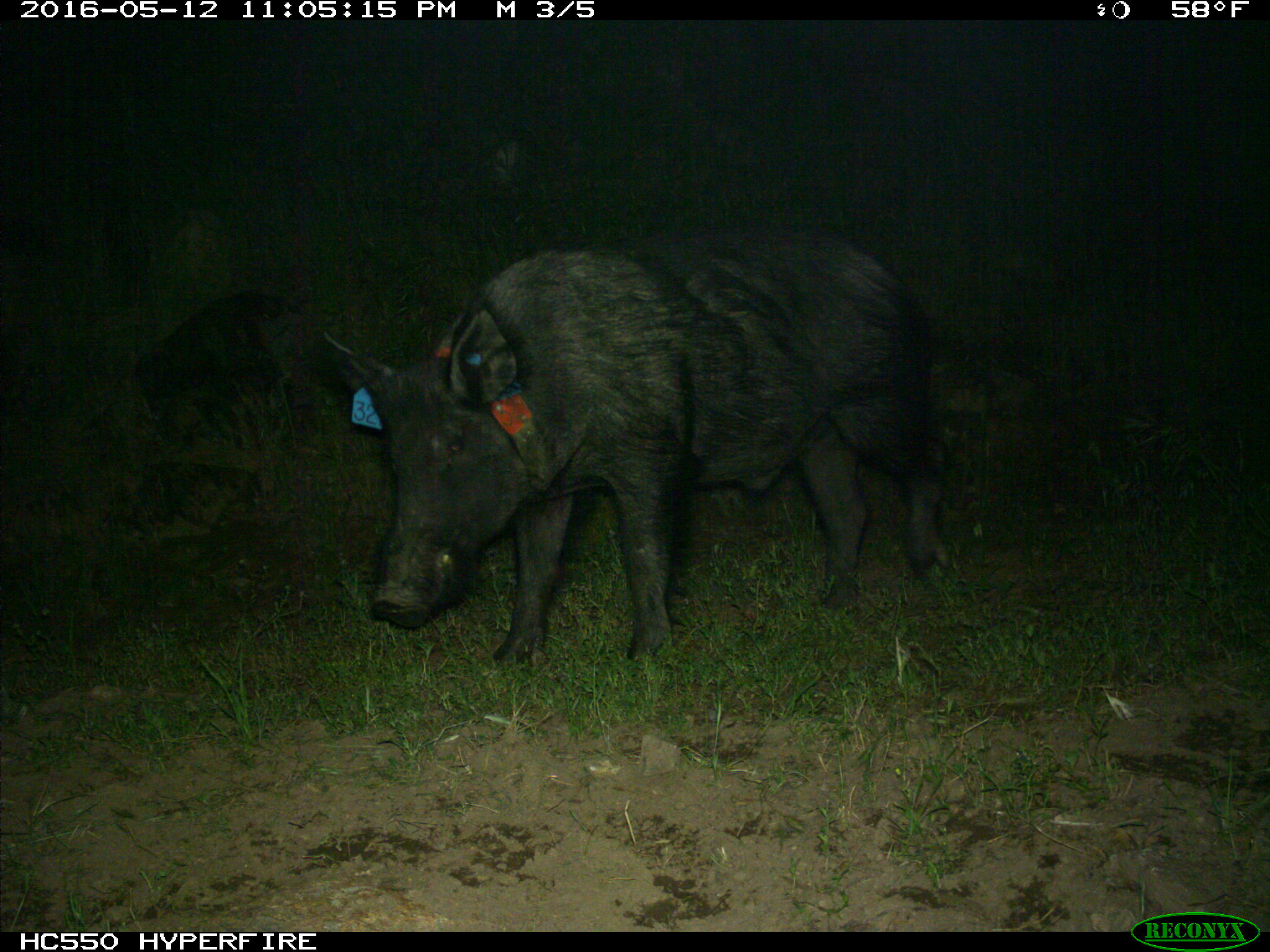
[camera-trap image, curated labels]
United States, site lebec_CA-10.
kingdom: Animalia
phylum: Chordata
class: Mammalia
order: Artiodactyla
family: Suidae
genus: Sus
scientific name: Sus scrofa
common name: wild boar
Sus scrofa (wild boar).